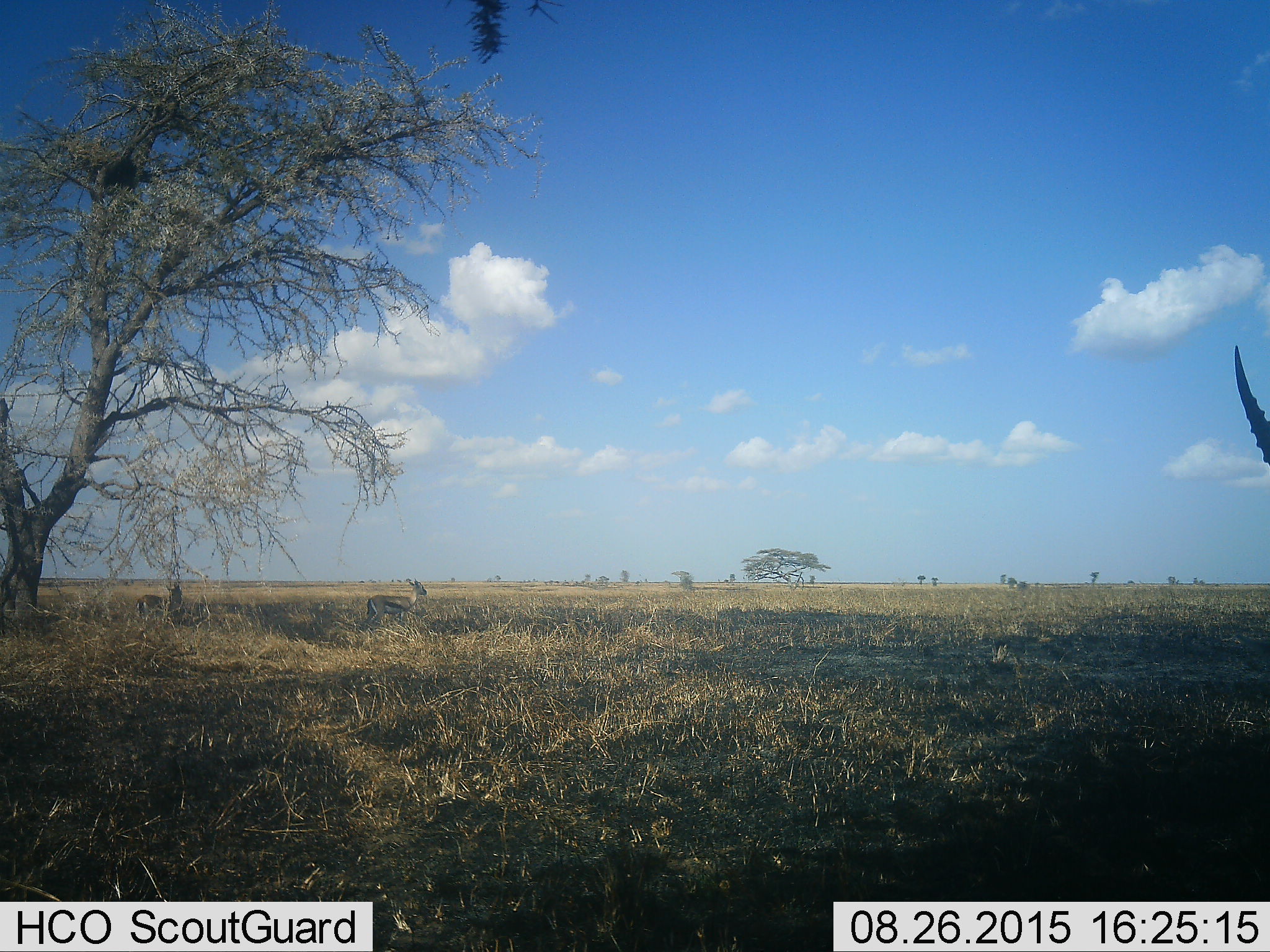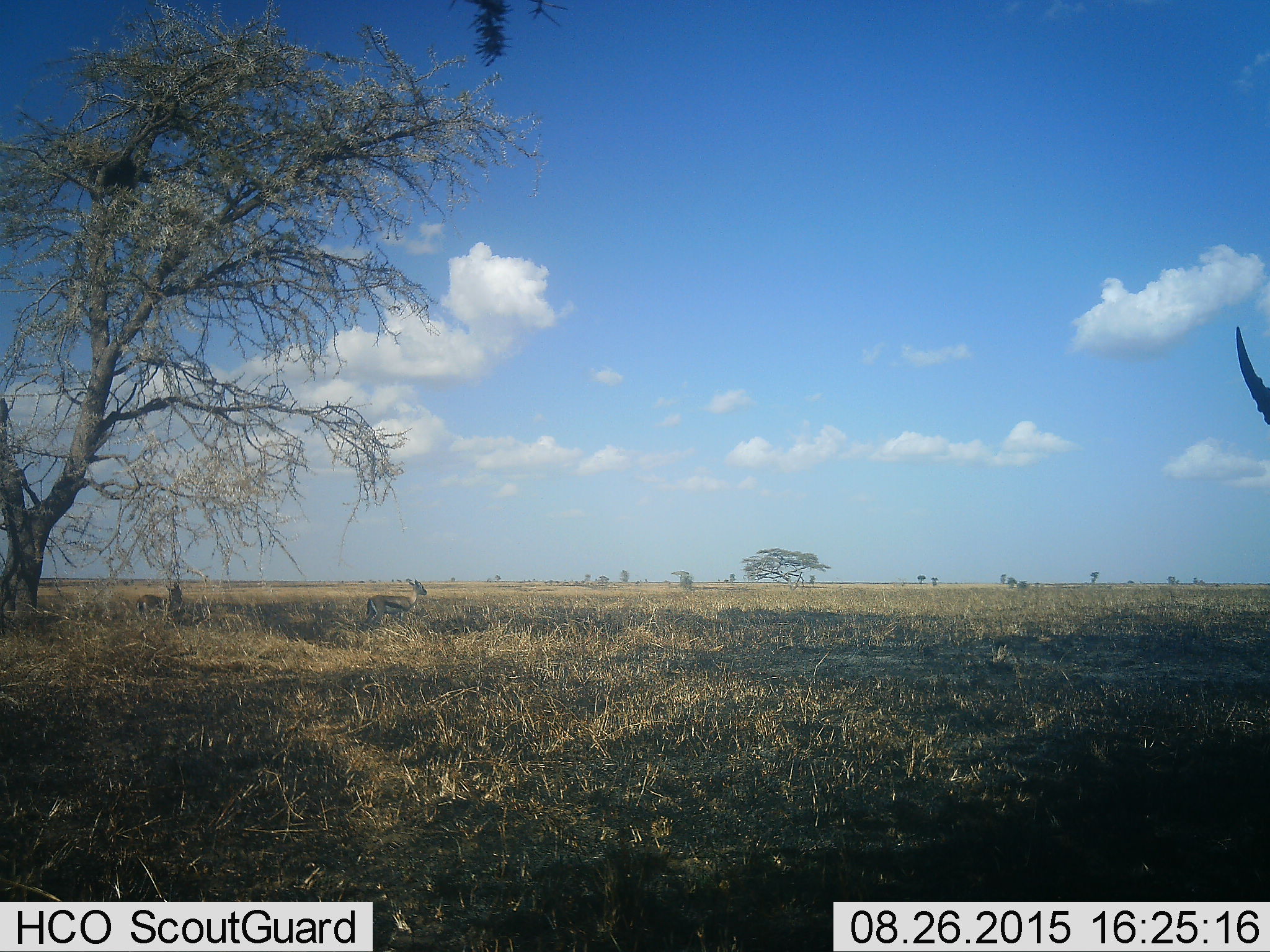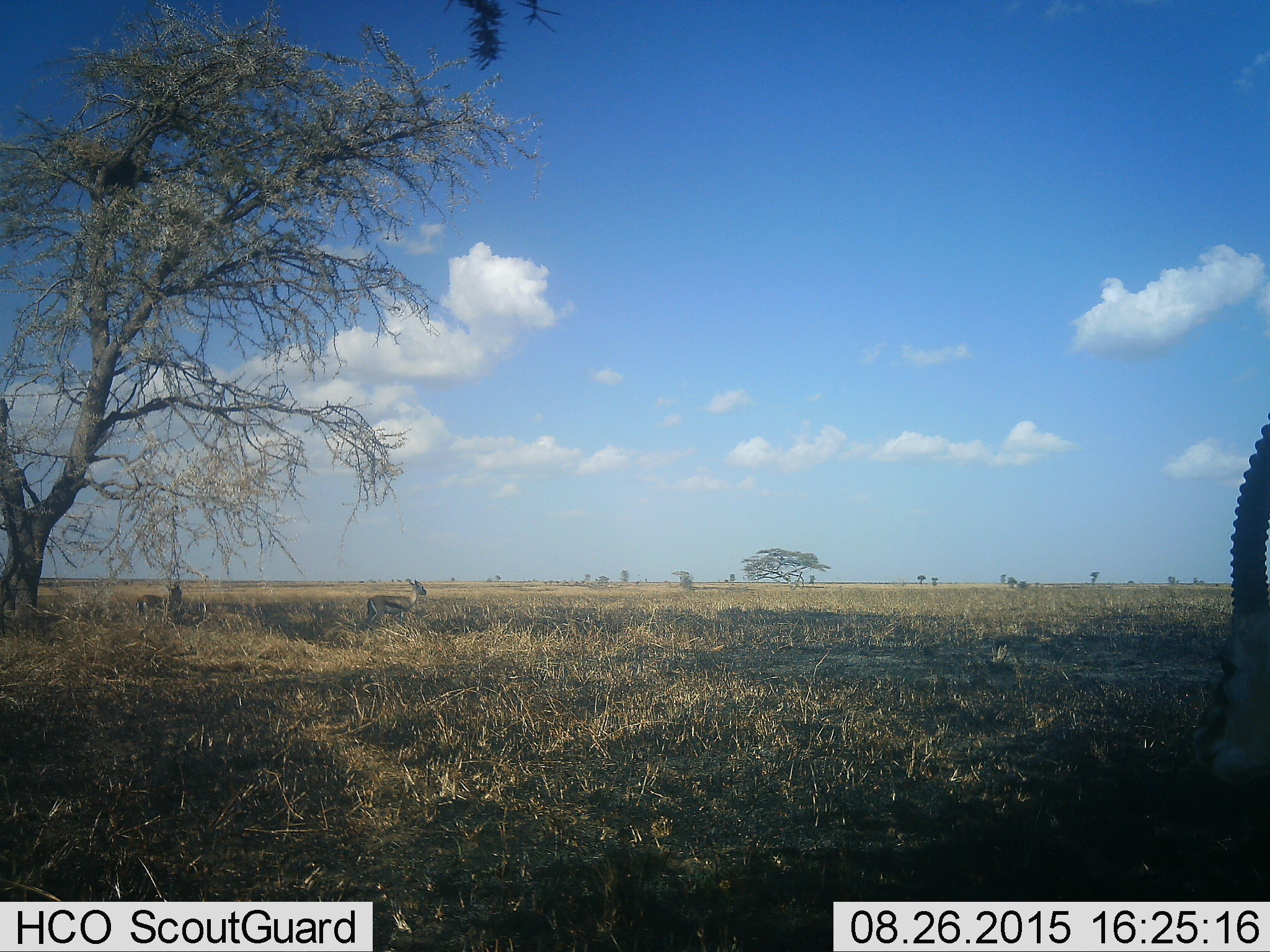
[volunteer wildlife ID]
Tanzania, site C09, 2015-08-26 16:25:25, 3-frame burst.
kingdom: Animalia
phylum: Chordata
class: Mammalia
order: Artiodactyla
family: Bovidae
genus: Eudorcas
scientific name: Eudorcas thomsonii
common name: thomson's gazelle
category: gazellethomsons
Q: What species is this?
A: Gazellethomsons (thomson's gazelle) (Eudorcas thomsonii).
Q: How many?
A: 3.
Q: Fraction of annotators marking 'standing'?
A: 100%.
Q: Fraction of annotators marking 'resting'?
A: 21%.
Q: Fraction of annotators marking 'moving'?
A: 7%.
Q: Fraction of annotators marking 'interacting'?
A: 0%.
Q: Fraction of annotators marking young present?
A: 14%.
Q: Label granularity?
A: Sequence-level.